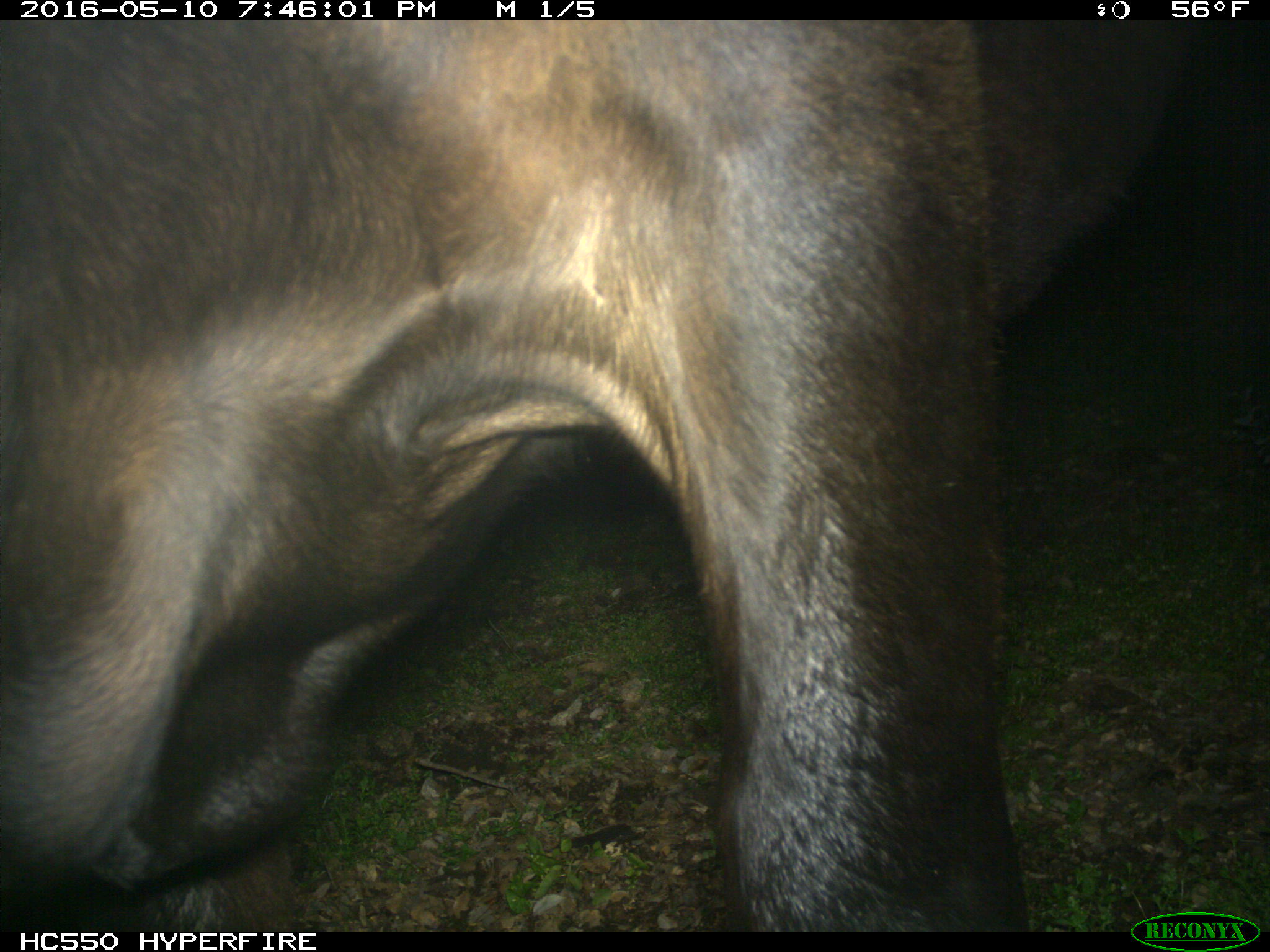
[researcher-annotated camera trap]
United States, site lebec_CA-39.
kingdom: Animalia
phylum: Chordata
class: Mammalia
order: Artiodactyla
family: Bovidae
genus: Bos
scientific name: Bos taurus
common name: domestic cow